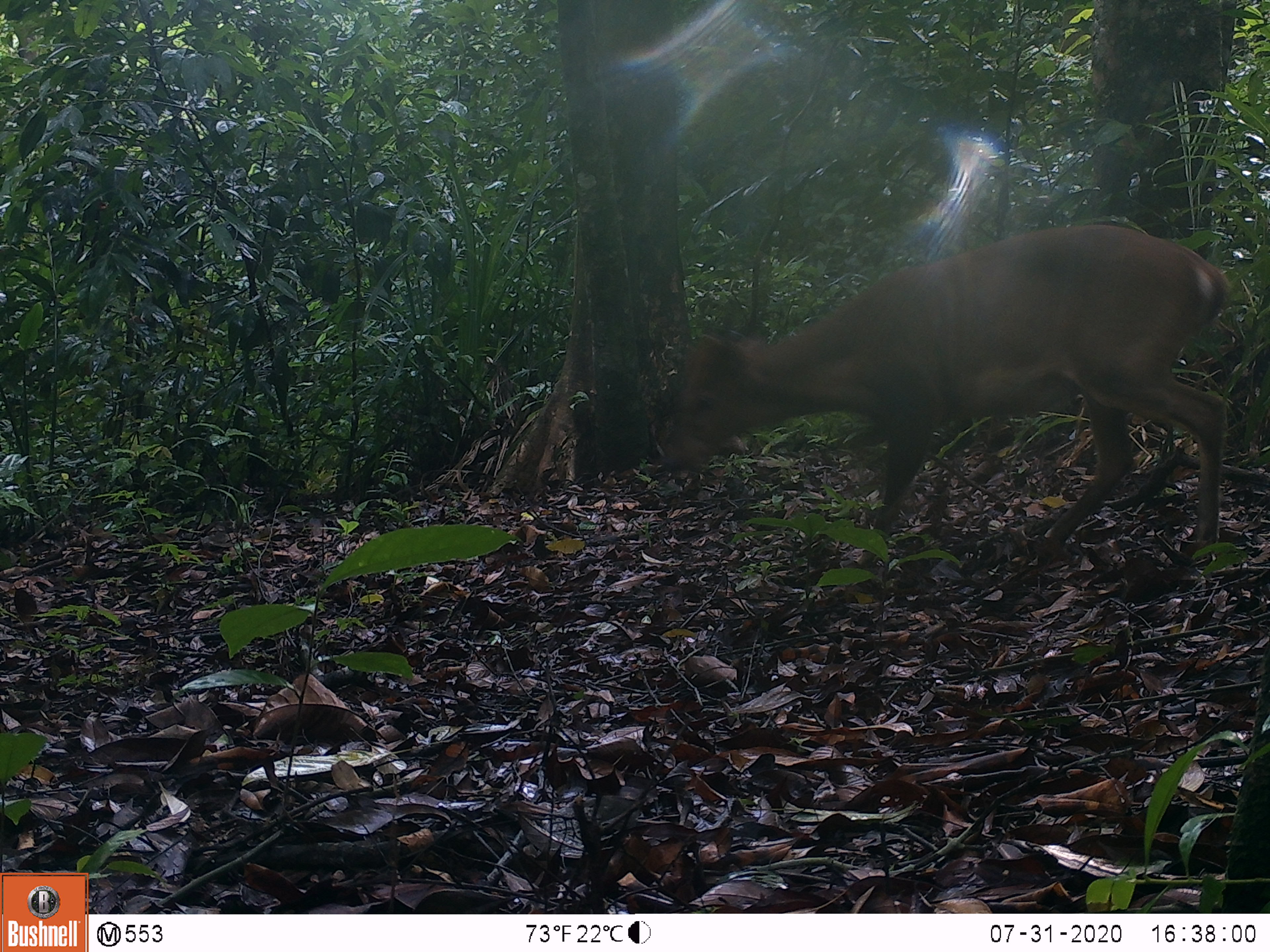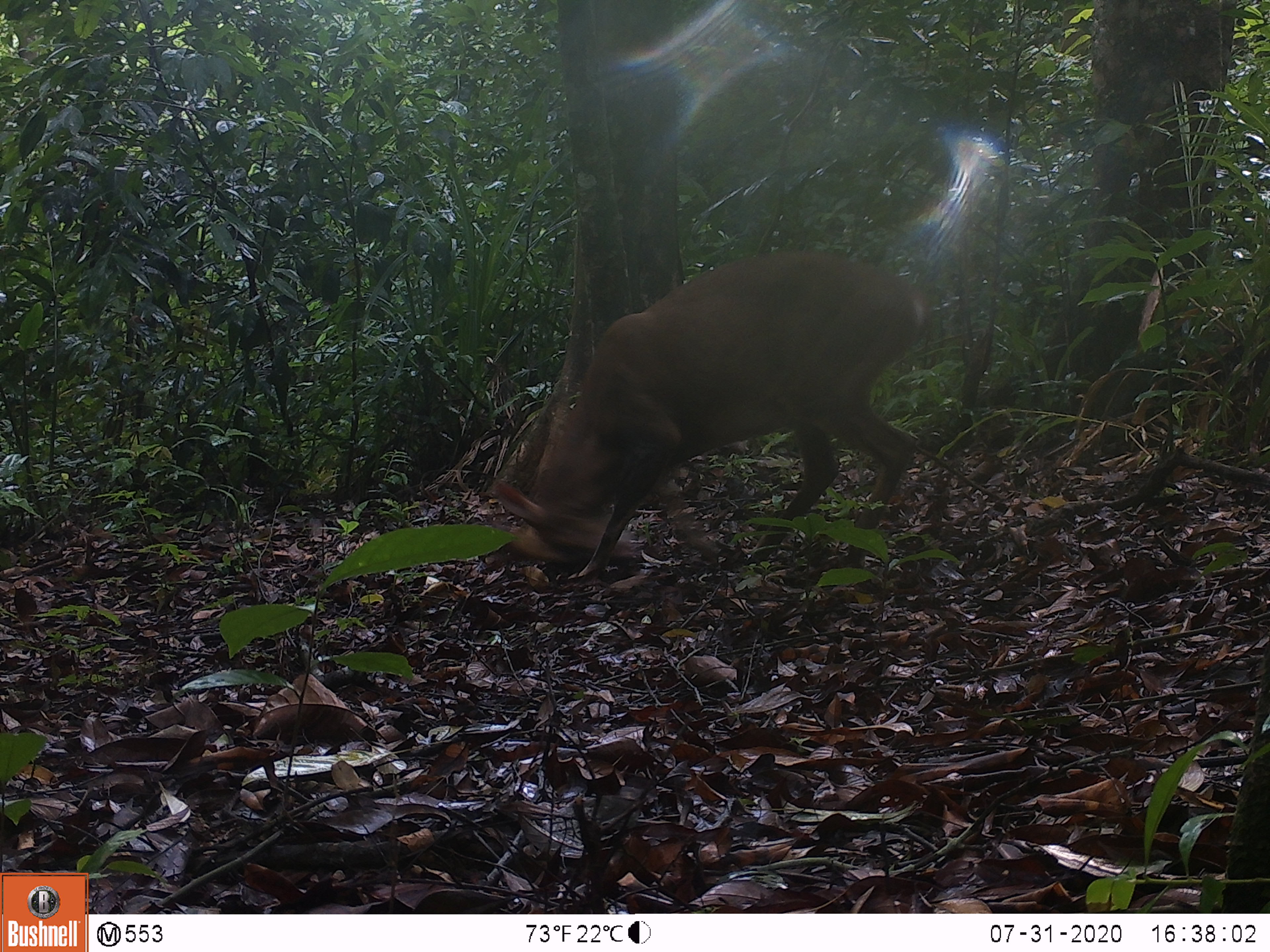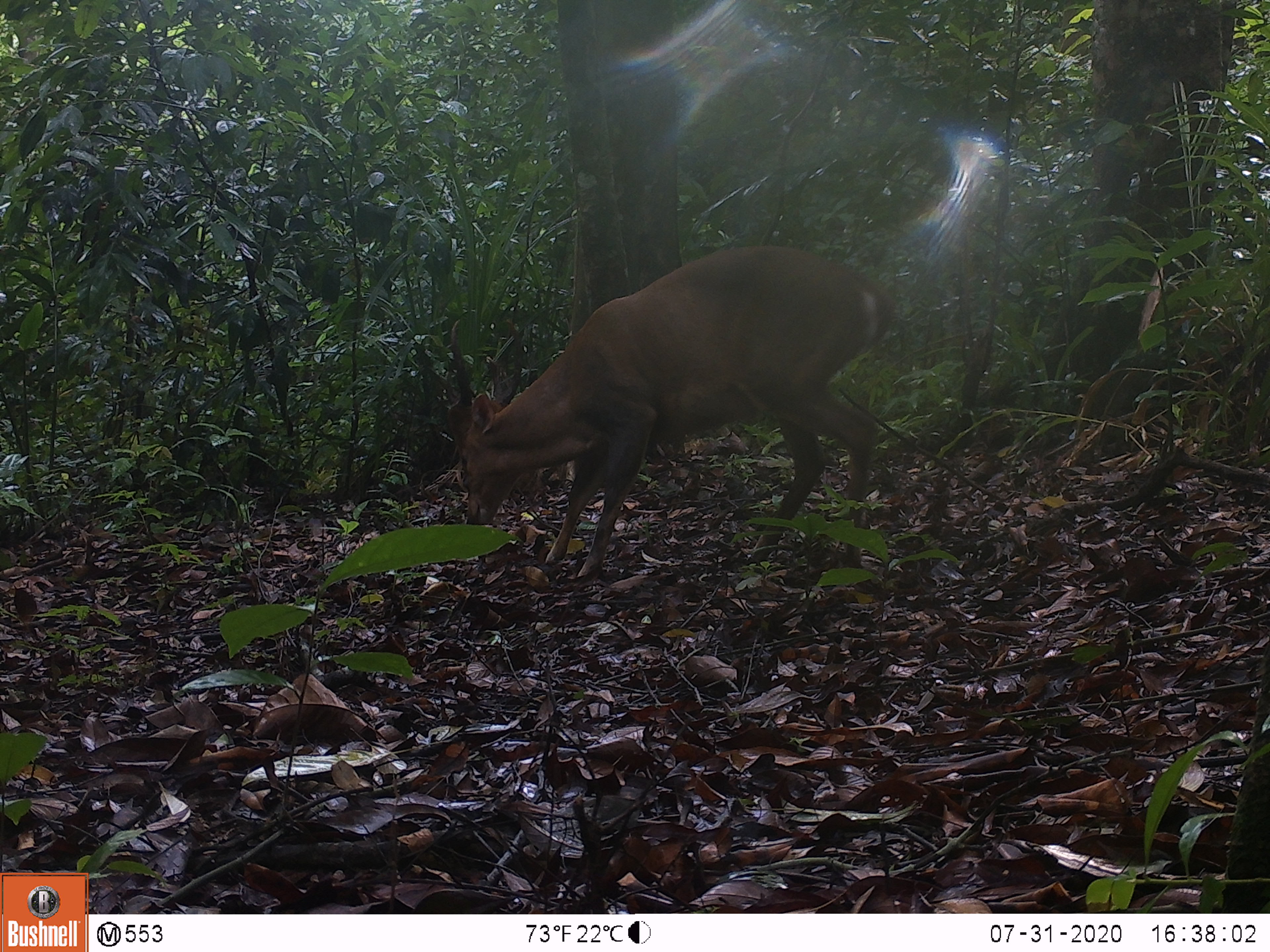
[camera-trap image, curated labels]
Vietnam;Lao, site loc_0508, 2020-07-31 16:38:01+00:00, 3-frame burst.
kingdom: Animalia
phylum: Chordata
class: Mammalia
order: Artiodactyla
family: Cervidae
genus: Muntiacus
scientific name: Muntiacus vuquangensis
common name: large-antlered muntjac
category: large antlered muntjac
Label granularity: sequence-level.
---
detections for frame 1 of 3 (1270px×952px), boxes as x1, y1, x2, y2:
large antlered muntjac: 654, 220, 1228, 567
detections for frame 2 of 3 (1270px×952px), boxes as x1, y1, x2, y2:
large antlered muntjac: 488, 246, 931, 587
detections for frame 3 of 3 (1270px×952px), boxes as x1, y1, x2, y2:
large antlered muntjac: 456, 244, 895, 587; 444, 316, 546, 525